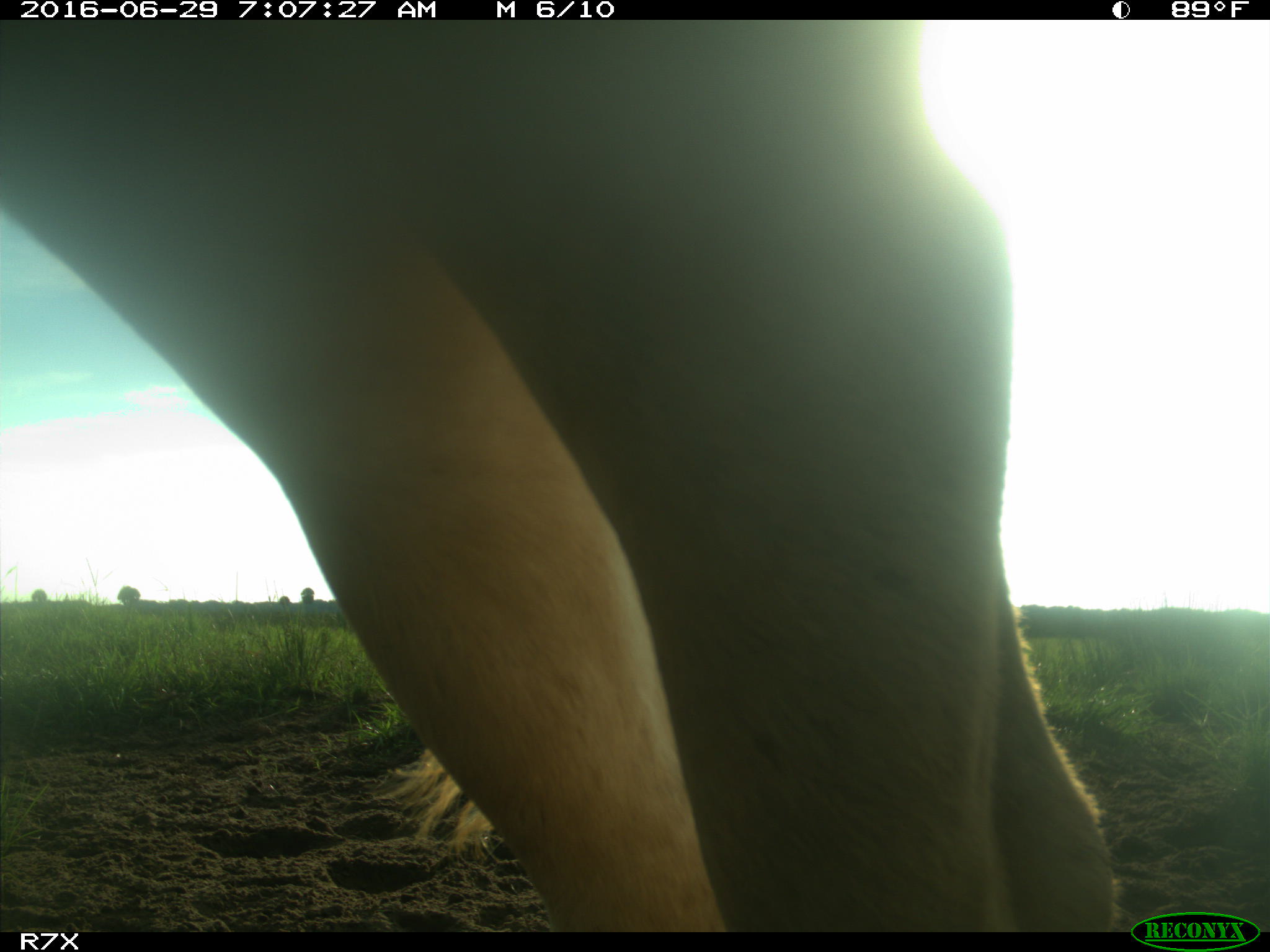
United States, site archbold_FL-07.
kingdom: Animalia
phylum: Chordata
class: Mammalia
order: Artiodactyla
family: Bovidae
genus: Bos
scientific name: Bos taurus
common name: domestic cow